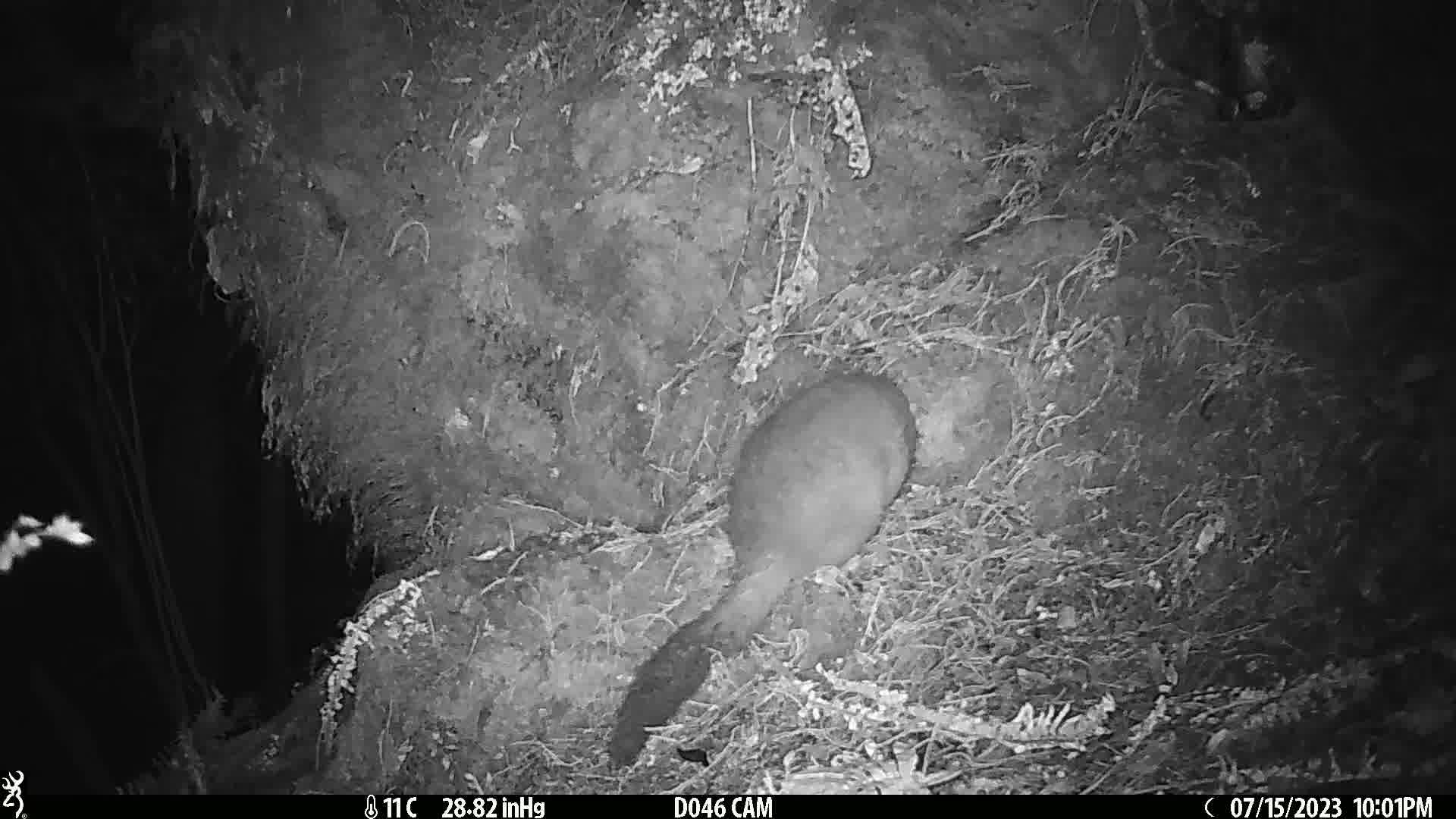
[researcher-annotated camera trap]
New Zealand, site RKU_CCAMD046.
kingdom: Animalia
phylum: Chordata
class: Mammalia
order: Diprotodontia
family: Phalangeridae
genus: Trichosurus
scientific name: Trichosurus vulpecula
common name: common brushtail possum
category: possum